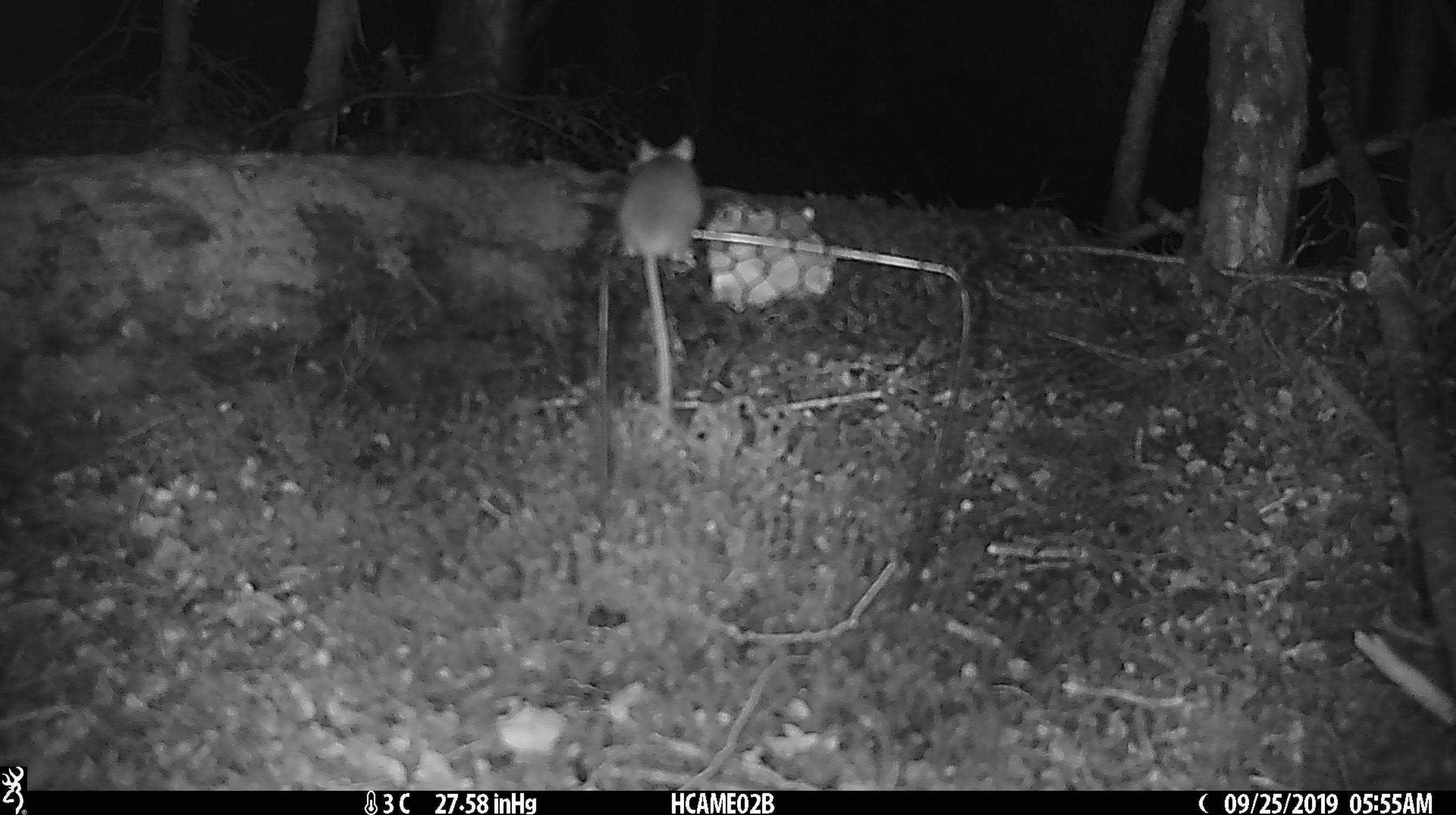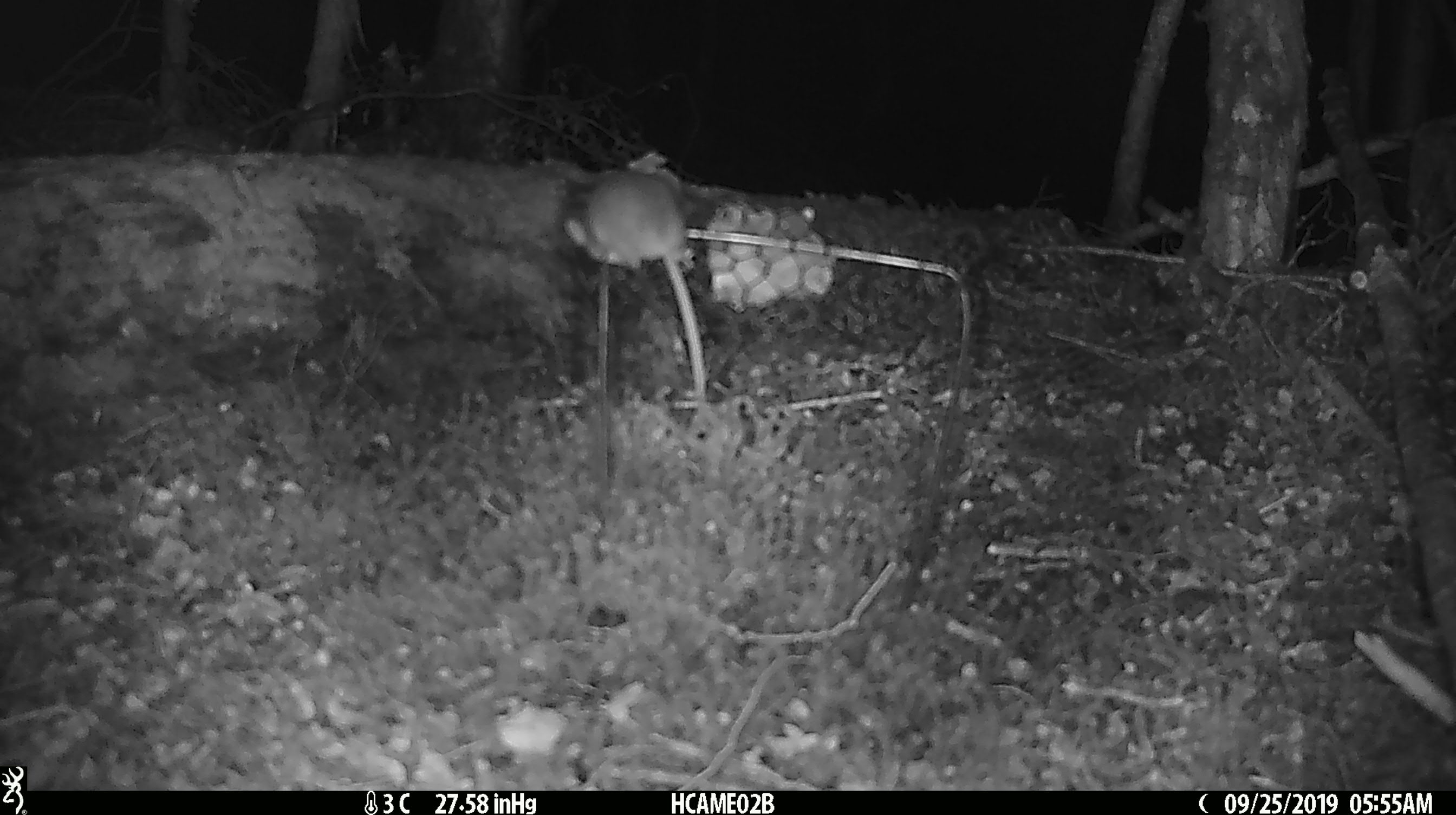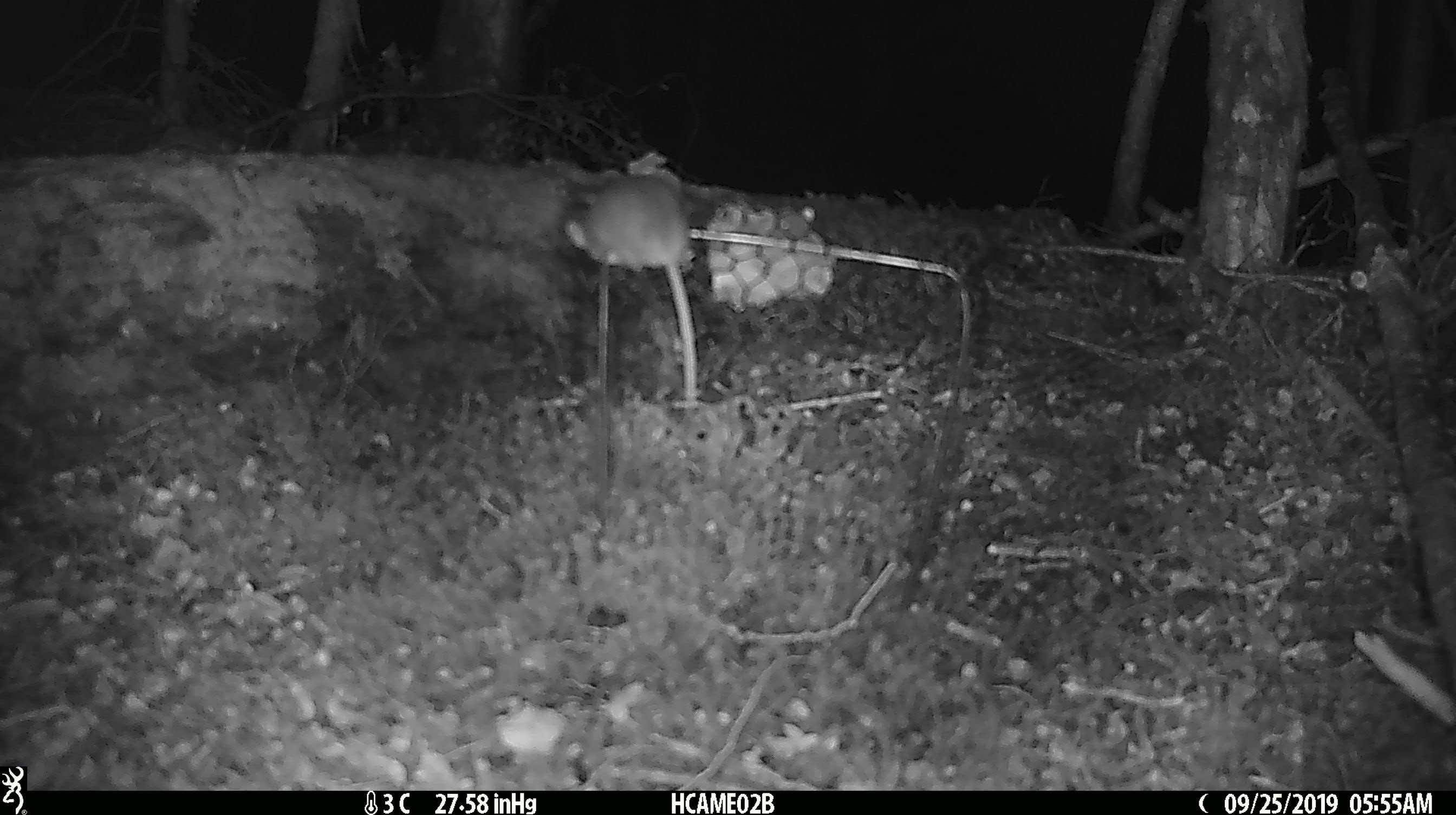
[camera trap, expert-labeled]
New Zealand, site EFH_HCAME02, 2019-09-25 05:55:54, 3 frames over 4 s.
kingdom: Animalia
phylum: Chordata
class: Mammalia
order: Rodentia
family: Muridae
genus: Mus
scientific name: Mus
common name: mouse